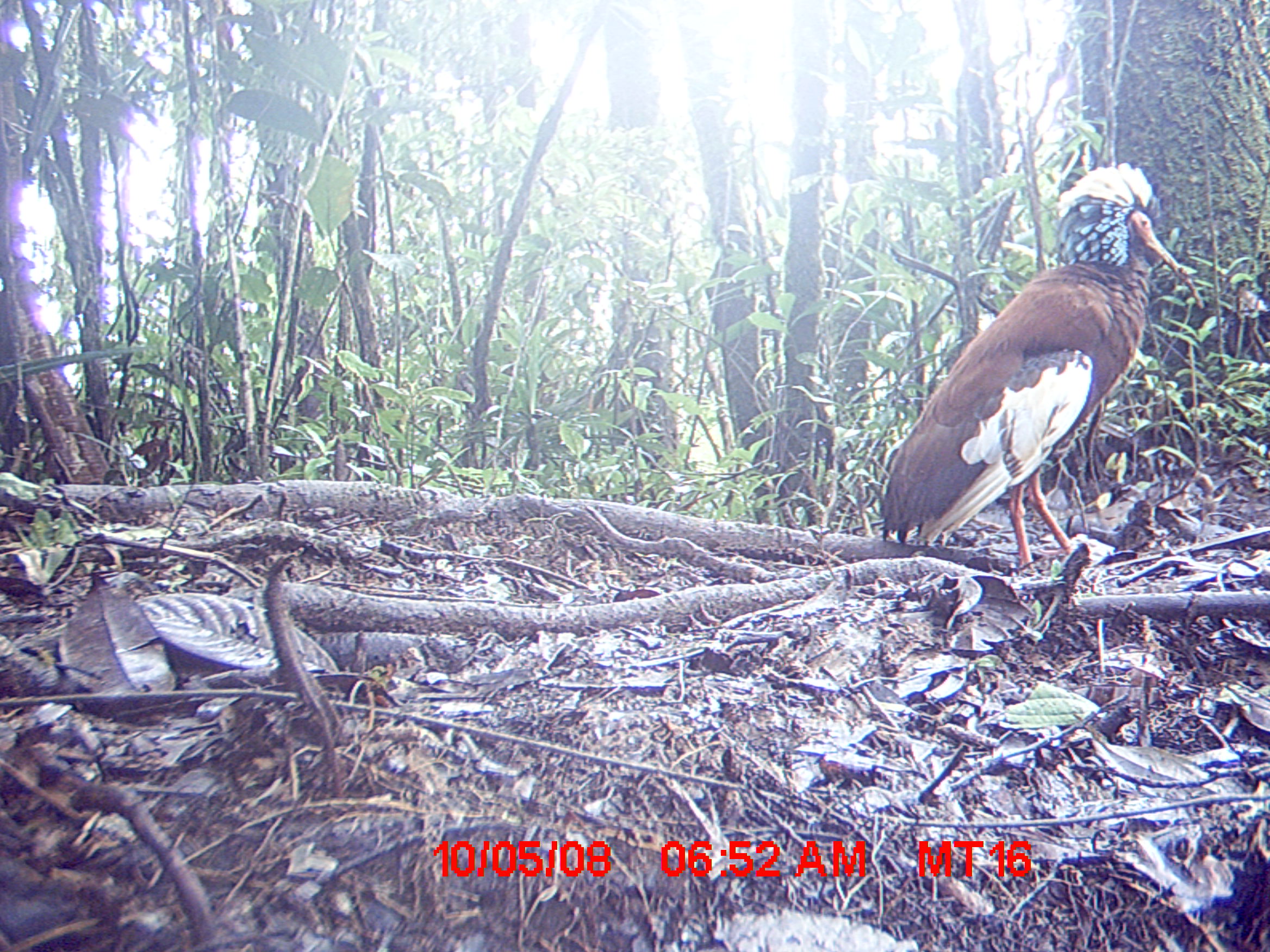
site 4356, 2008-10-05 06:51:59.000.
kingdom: Animalia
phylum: Chordata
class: Aves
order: Pelecaniformes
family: Threskiornithidae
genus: Lophotibis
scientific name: Lophotibis cristata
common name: madagascan ibis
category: lophotibis cristataa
Lophotibis cristataa (madagascan ibis) (Lophotibis cristata), count 2.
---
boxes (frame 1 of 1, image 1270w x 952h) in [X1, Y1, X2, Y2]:
lophotibis cristataa: [874, 157, 1204, 578]